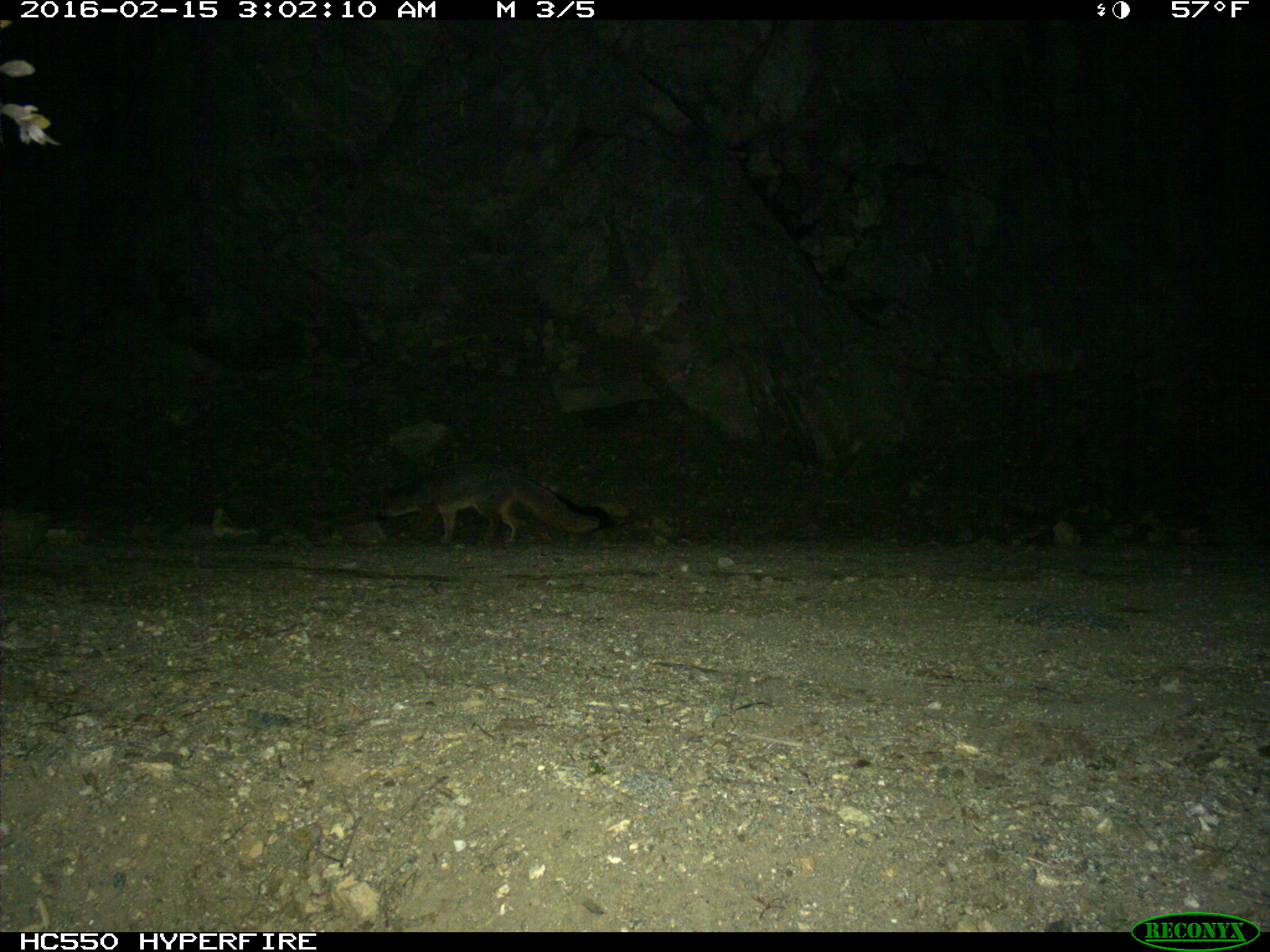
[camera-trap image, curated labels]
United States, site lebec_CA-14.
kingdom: Animalia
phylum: Chordata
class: Mammalia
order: Carnivora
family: Canidae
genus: Urocyon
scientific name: Urocyon cinereoargenteus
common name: gray fox